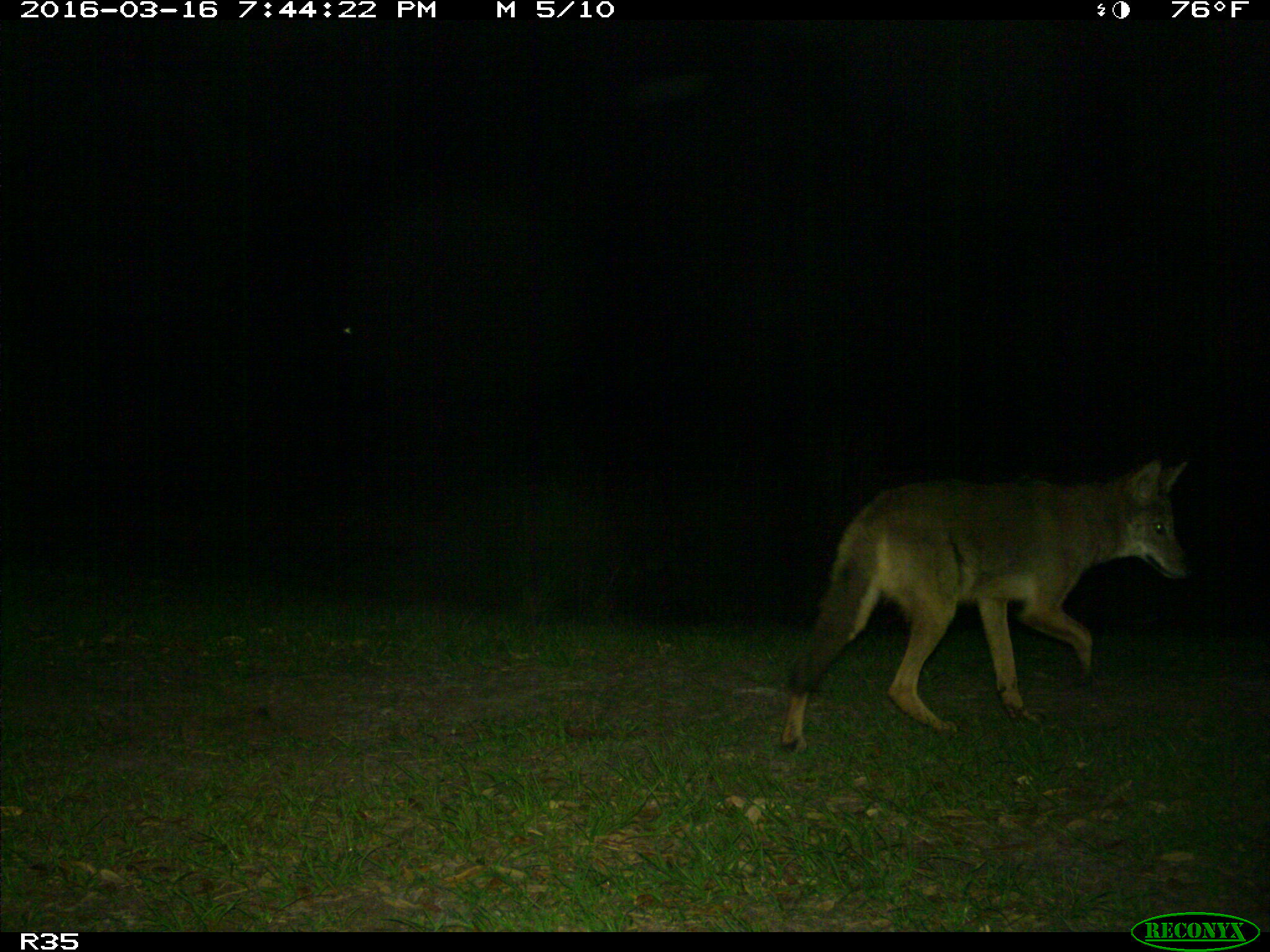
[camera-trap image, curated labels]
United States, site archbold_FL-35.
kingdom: Animalia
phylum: Chordata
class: Mammalia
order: Carnivora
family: Canidae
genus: Canis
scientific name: Canis latrans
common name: coyote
Canis latrans (coyote).